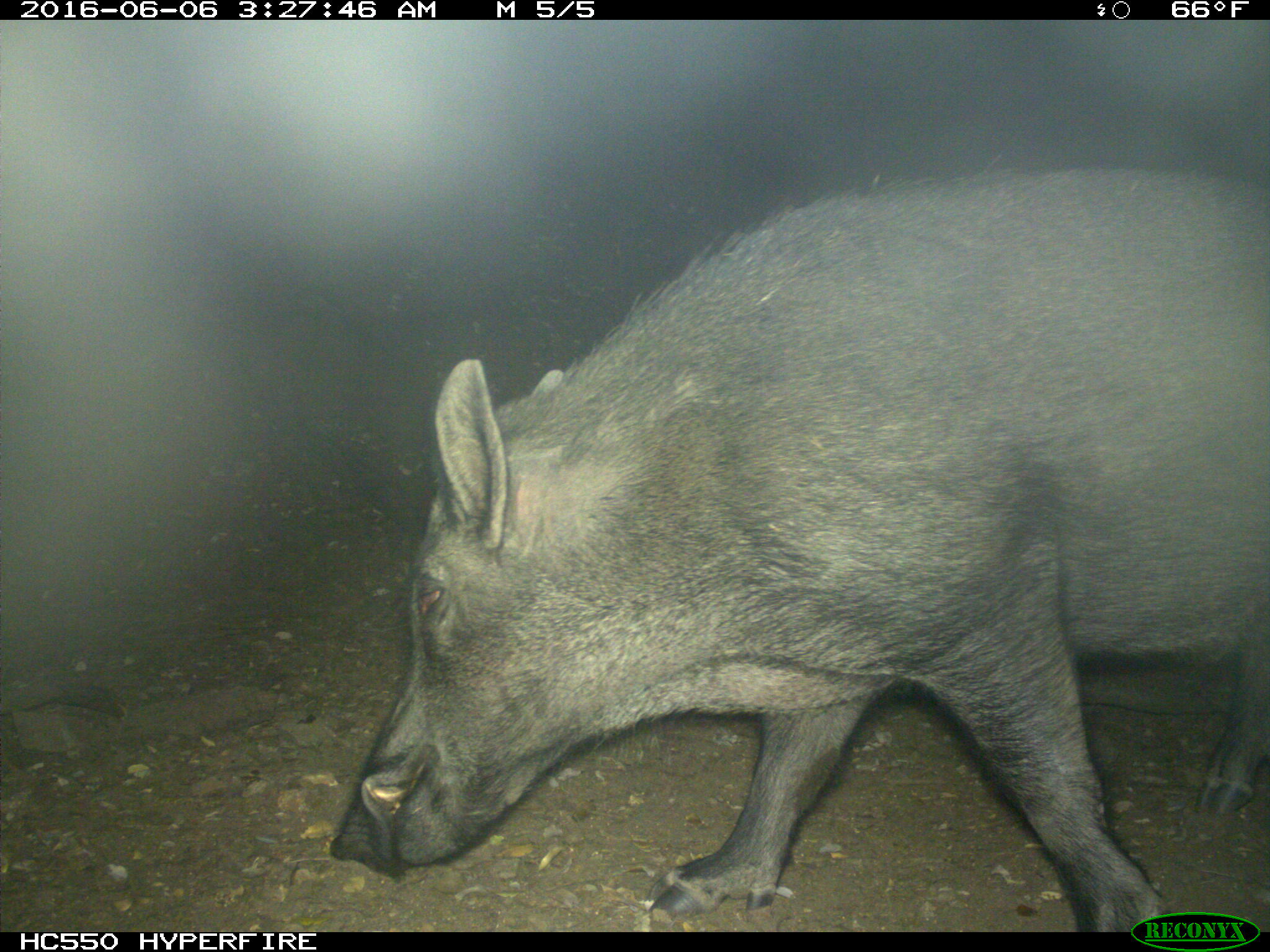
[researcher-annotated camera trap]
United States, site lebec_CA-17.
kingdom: Animalia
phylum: Chordata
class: Mammalia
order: Artiodactyla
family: Suidae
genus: Sus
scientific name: Sus scrofa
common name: wild boar